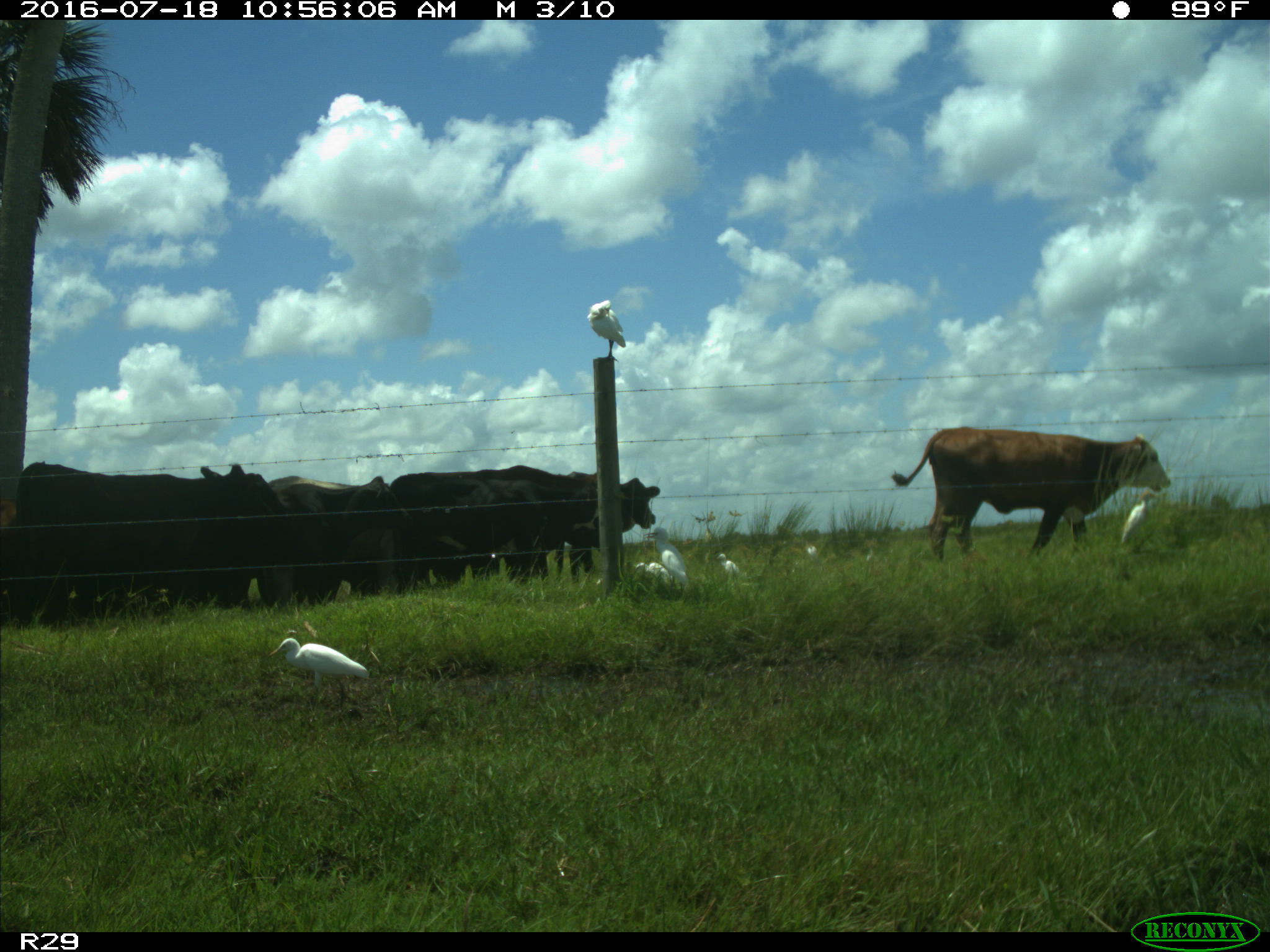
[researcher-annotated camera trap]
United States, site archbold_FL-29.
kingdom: Animalia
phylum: Chordata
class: Mammalia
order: Artiodactyla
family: Bovidae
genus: Bos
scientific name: Bos taurus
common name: domestic cow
Bos taurus (domestic cow).